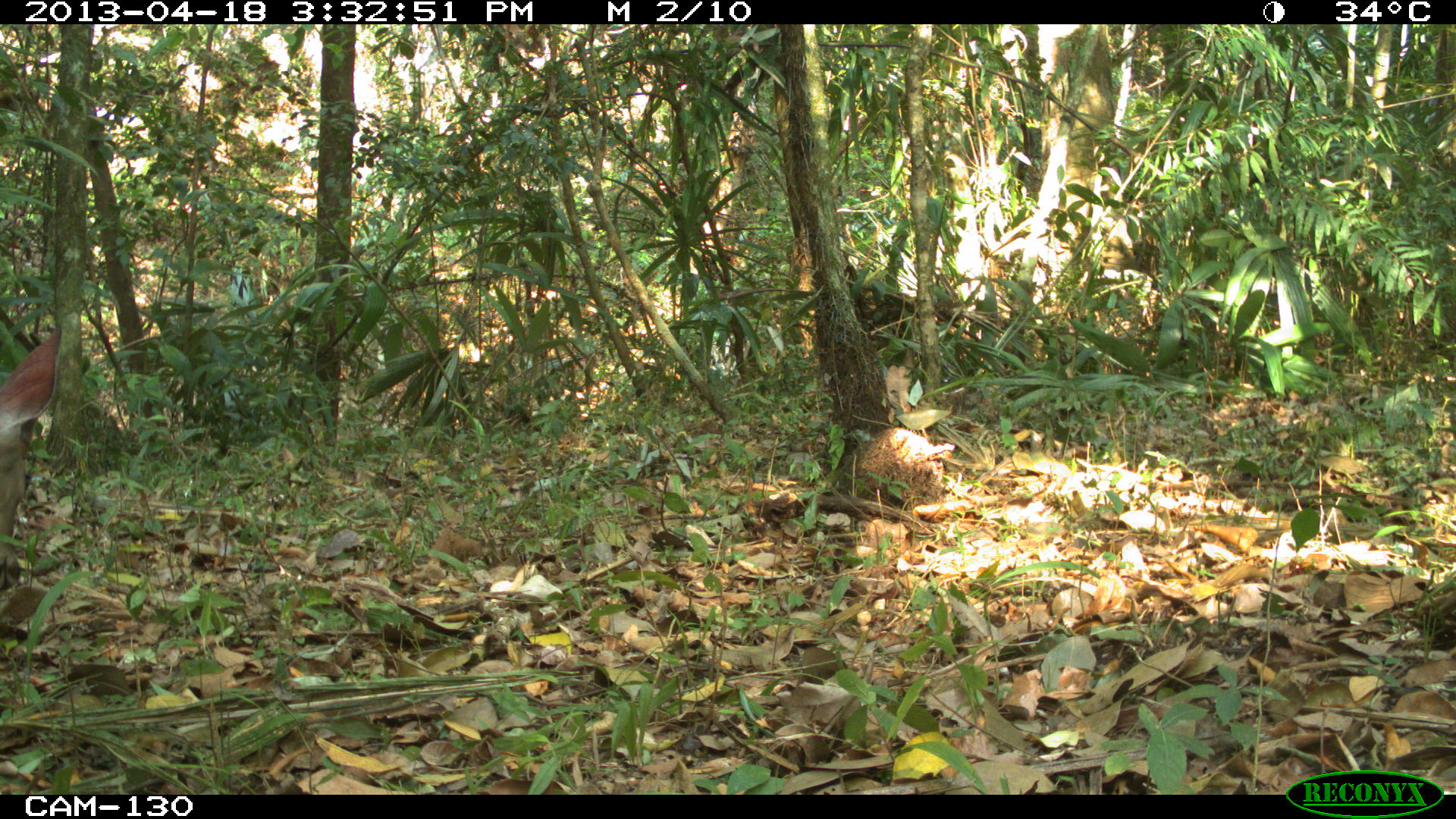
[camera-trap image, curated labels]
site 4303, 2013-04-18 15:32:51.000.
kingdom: Animalia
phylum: Chordata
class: Mammalia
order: Artiodactyla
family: Cervidae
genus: Odocoileus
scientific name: Odocoileus virginianus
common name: white-tailed deer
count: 1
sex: male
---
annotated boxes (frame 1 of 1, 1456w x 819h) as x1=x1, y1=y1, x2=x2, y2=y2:
odocoileus virginianus: x1=0, y1=320, x2=63, y2=587